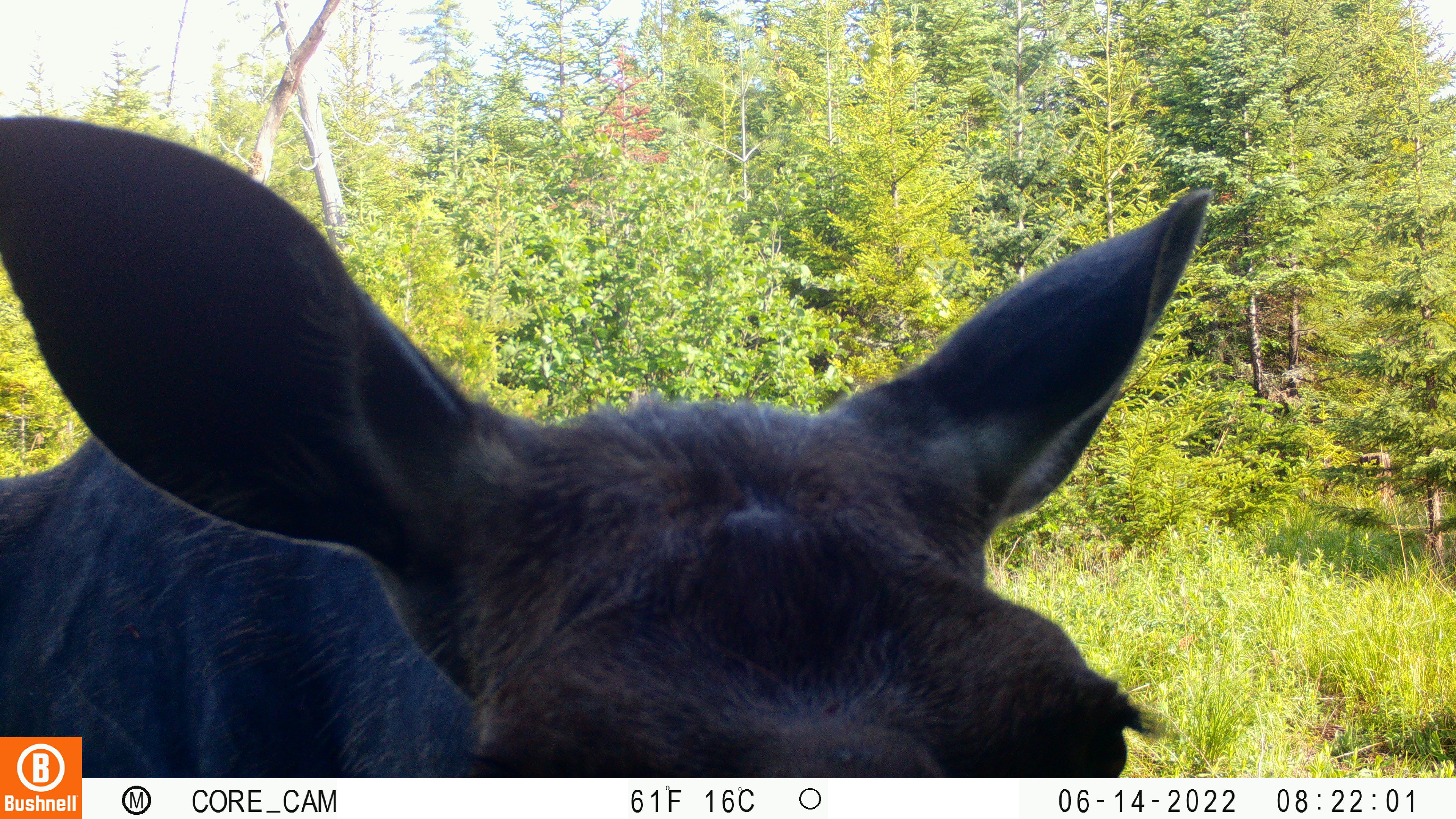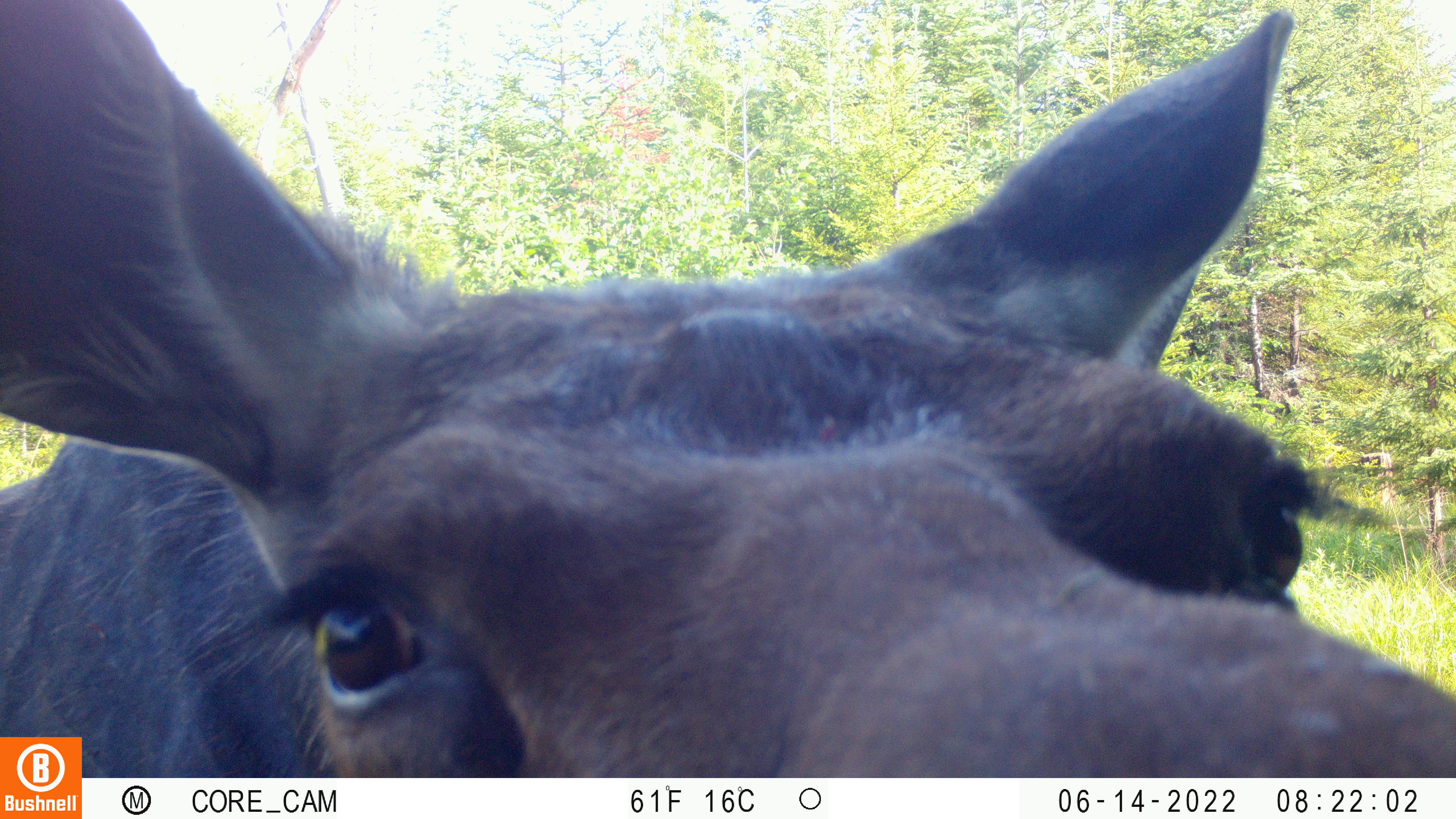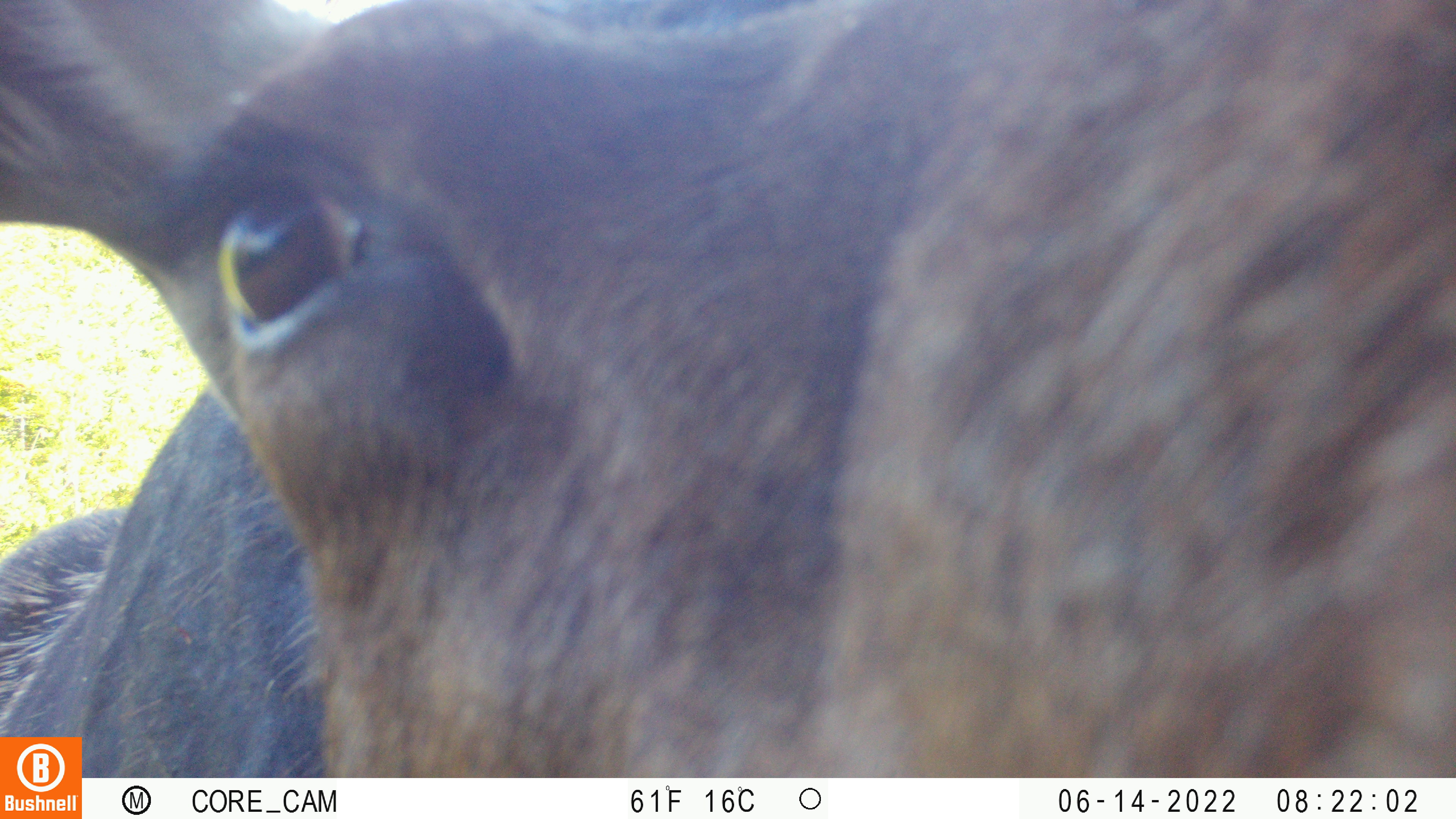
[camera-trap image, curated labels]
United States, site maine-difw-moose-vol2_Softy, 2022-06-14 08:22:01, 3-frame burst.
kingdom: Animalia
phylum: Chordata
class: Mammalia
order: Artiodactyla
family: Cervidae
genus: Alces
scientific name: Alces alces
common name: moose